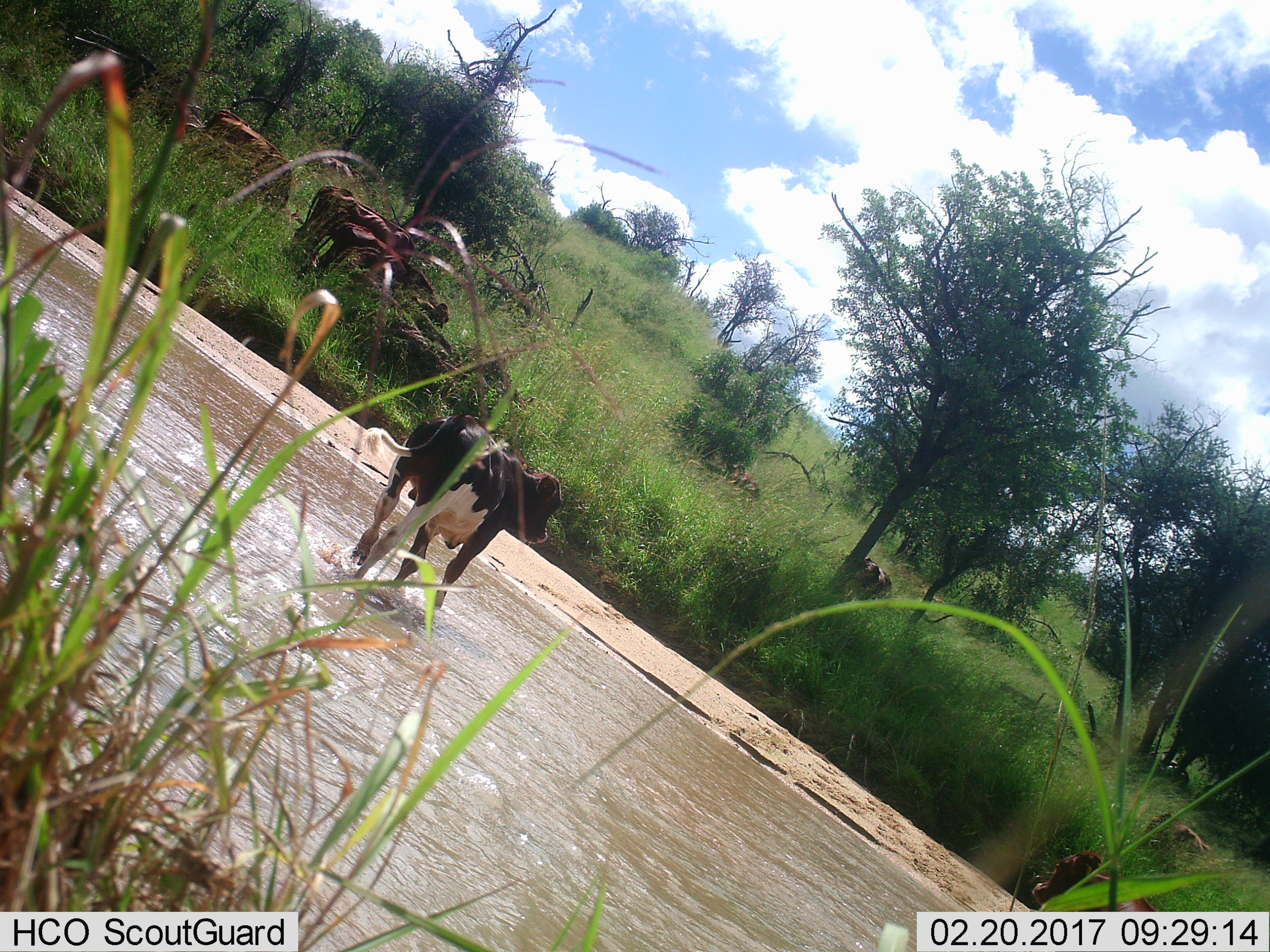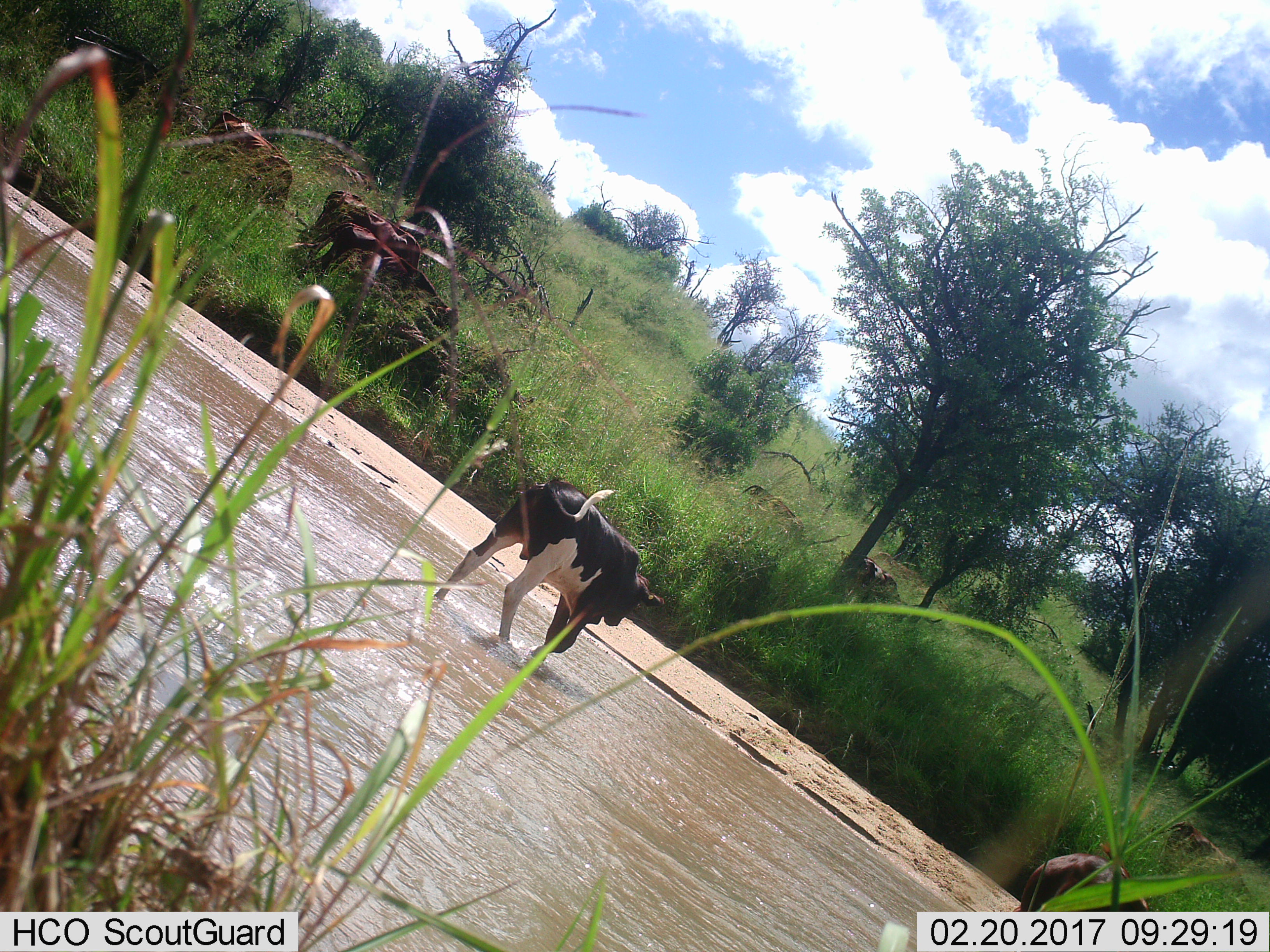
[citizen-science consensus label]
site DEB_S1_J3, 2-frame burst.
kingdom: Animalia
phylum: Chordata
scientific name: Vertebrata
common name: domestic animal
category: domesticanimal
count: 8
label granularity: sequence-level